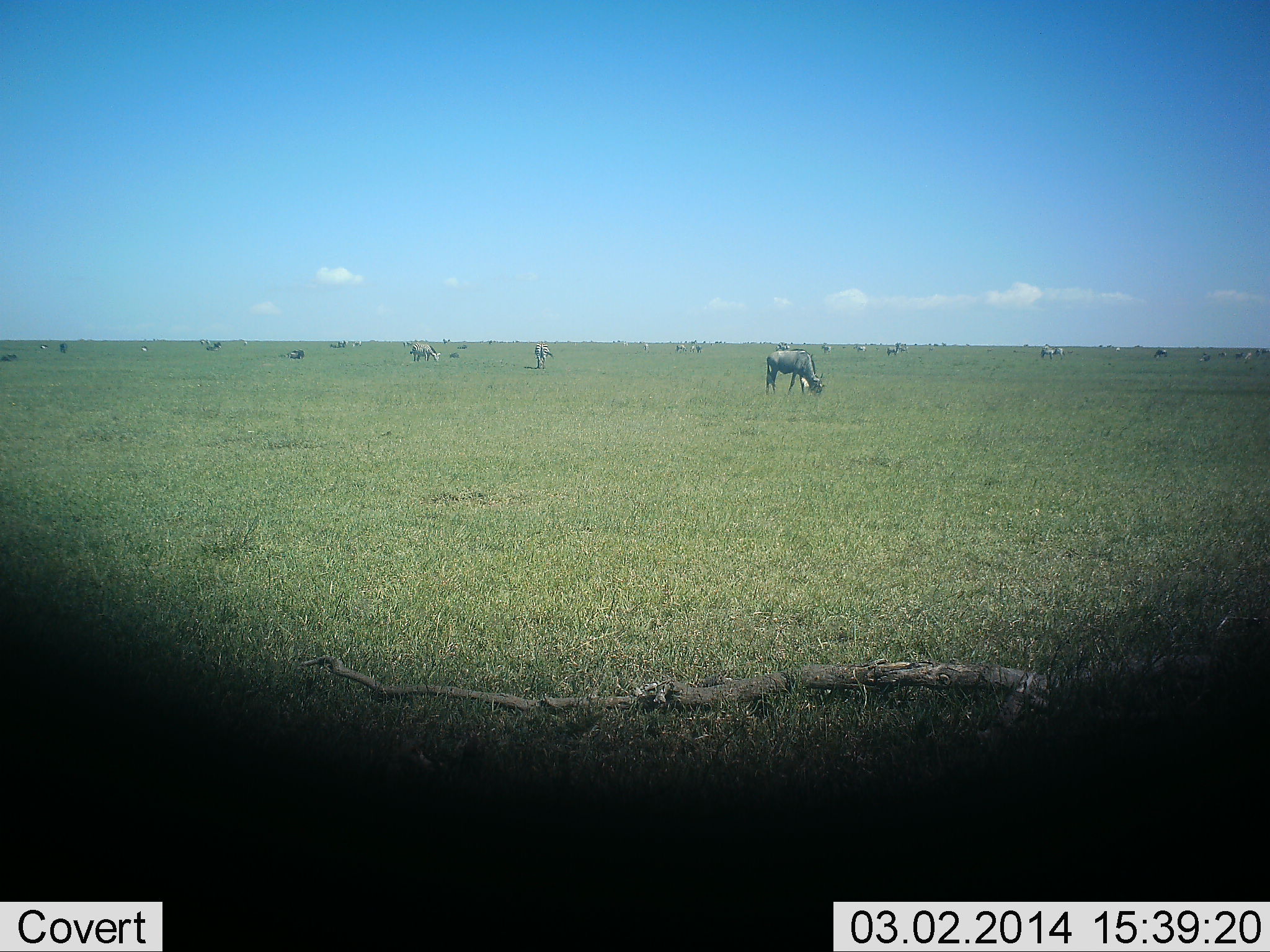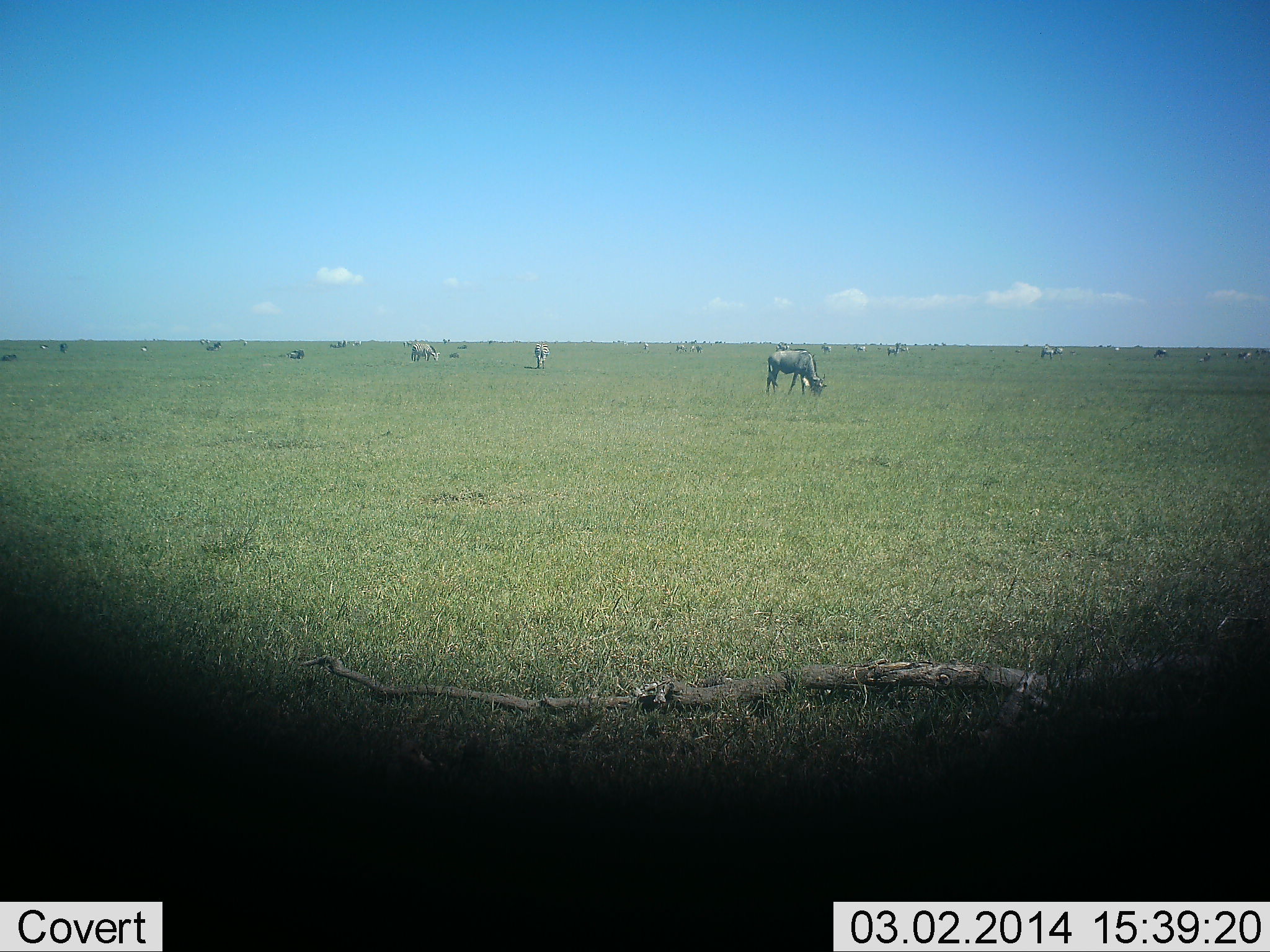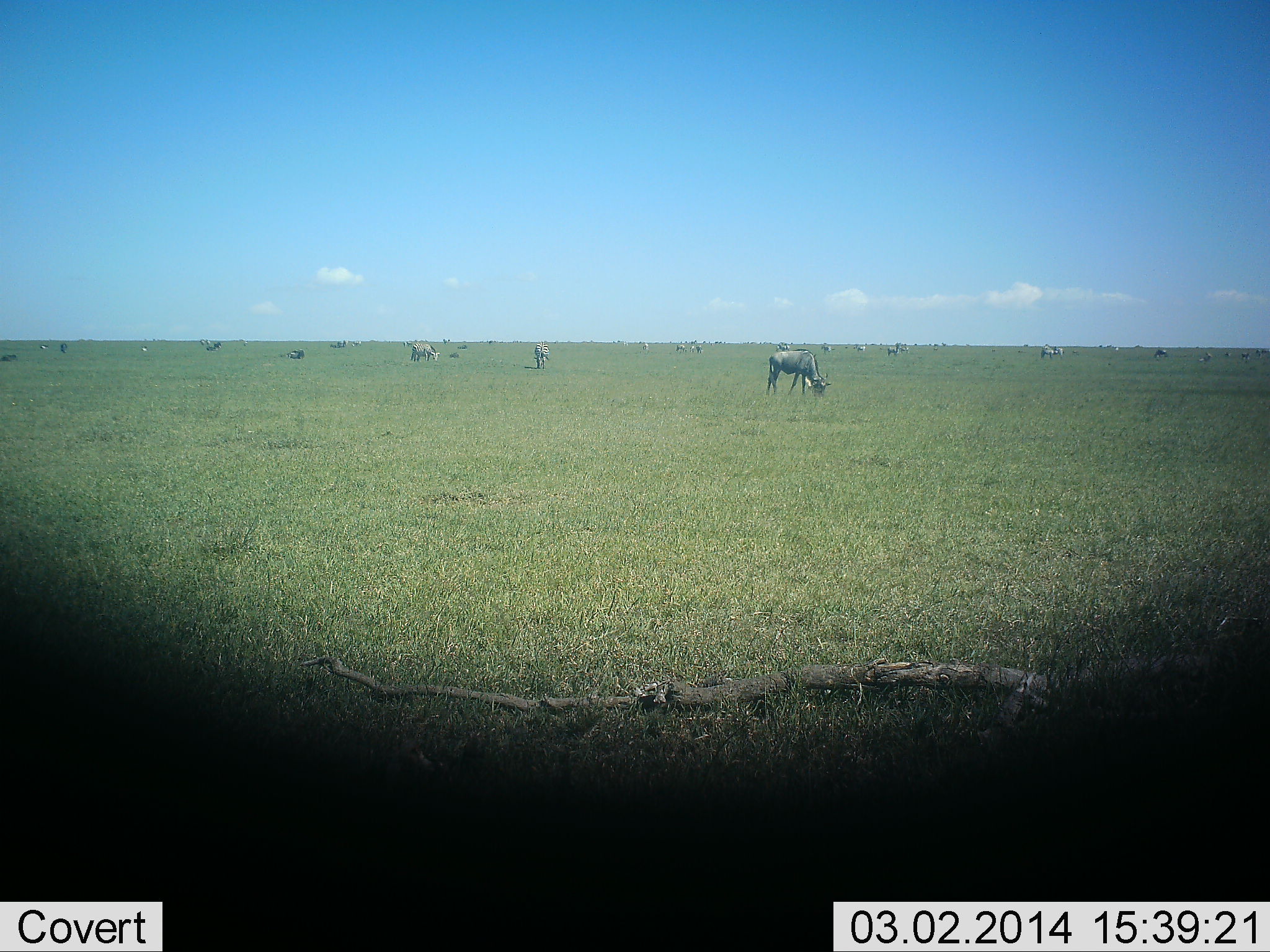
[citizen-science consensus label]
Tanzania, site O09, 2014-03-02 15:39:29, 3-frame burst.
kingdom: Animalia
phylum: Chordata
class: Mammalia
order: Artiodactyla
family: Bovidae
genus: Connochaetes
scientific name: Connochaetes taurinus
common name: blue wildebeest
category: wildebeest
Wildebeest (blue wildebeest) (Connochaetes taurinus), count 11-50. Behavior (volunteer vote fractions): standing 8%, resting 0%, moving 15%, interacting 0%. Young present (vote fraction): 0%. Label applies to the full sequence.